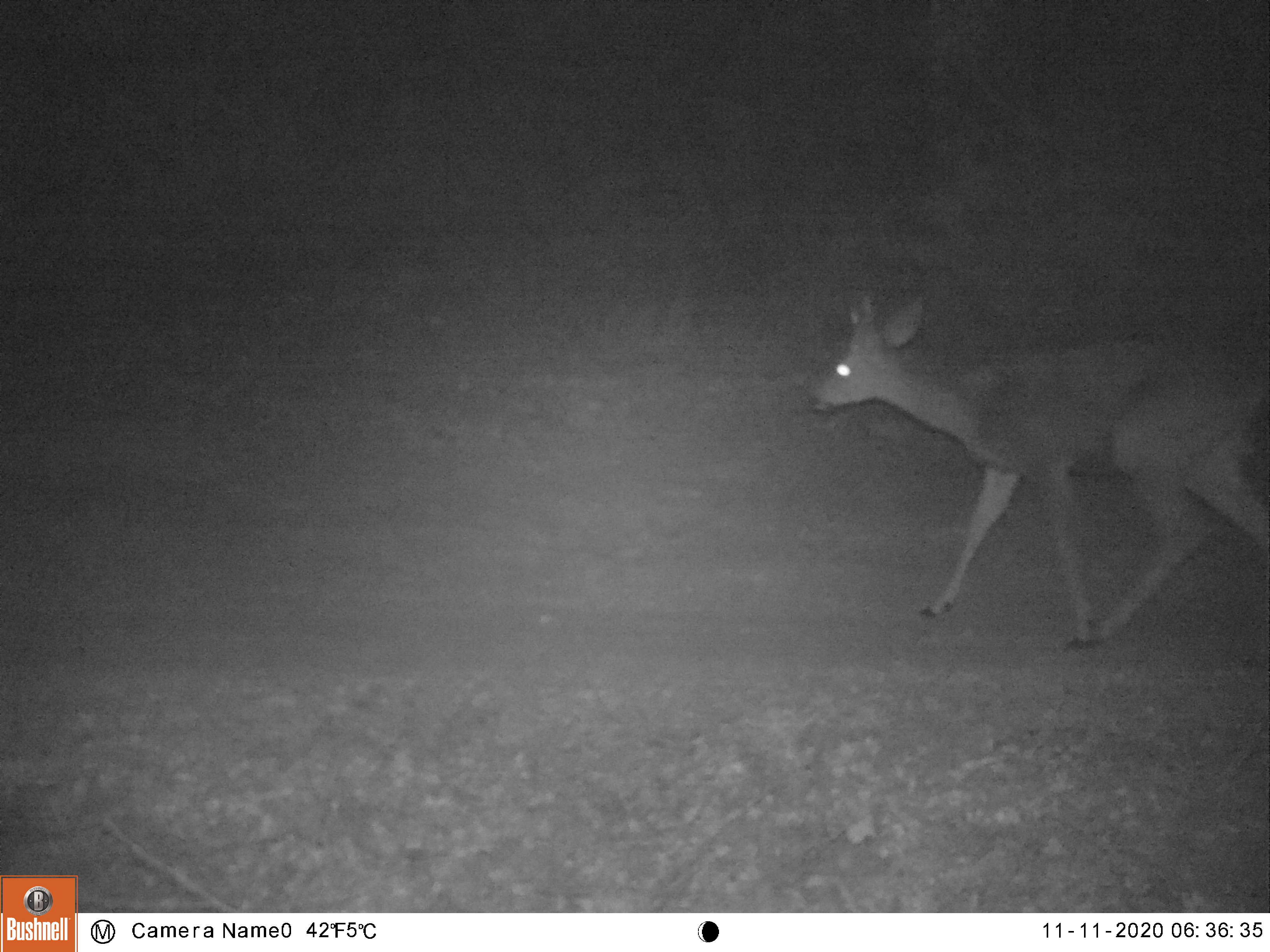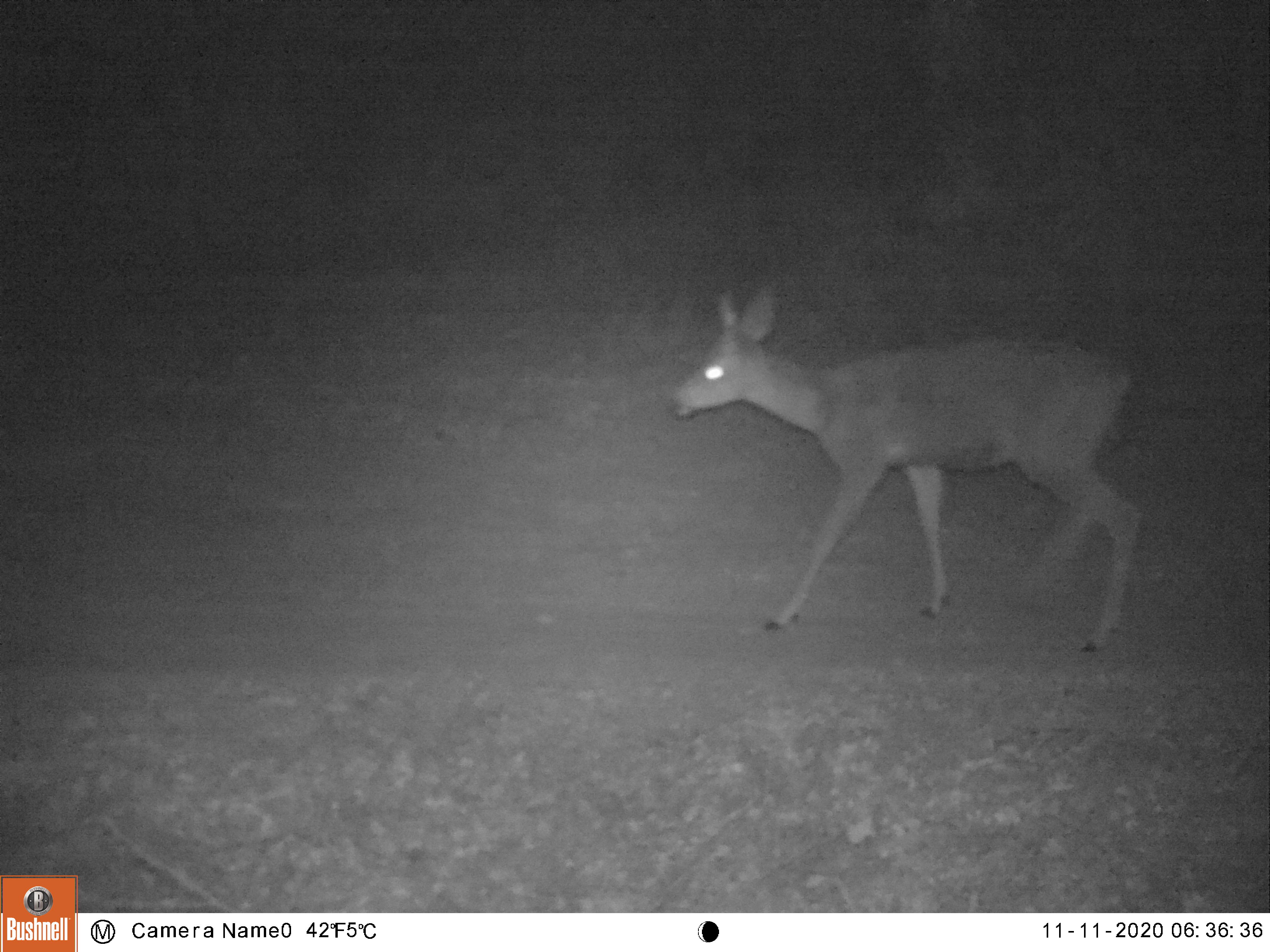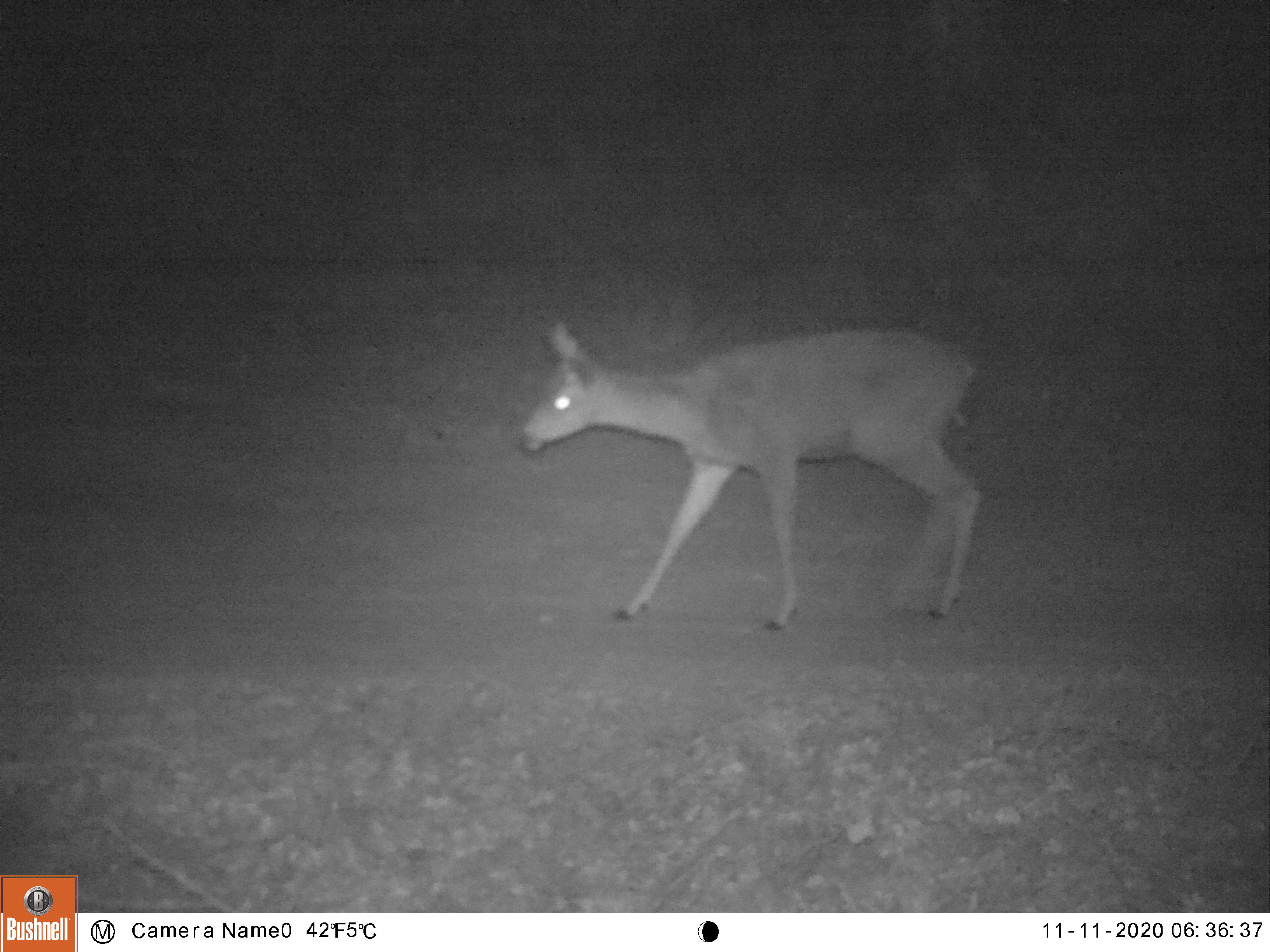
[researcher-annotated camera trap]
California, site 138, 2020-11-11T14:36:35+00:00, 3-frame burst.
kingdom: Animalia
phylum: Chordata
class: Mammalia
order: Artiodactyla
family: Cervidae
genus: Odocoileus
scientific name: Odocoileus hemionus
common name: mule deer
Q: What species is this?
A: Mule deer (Odocoileus hemionus).